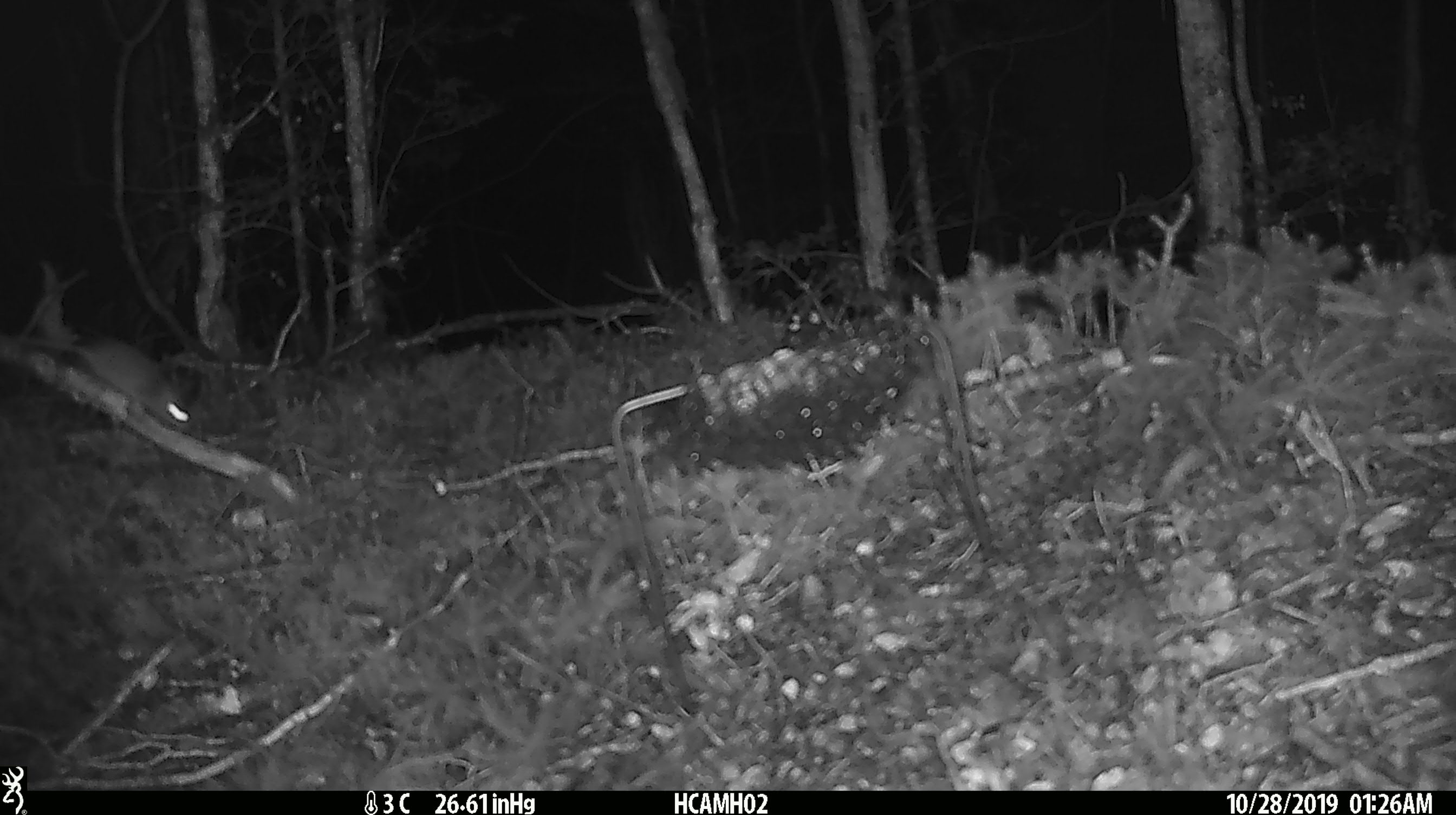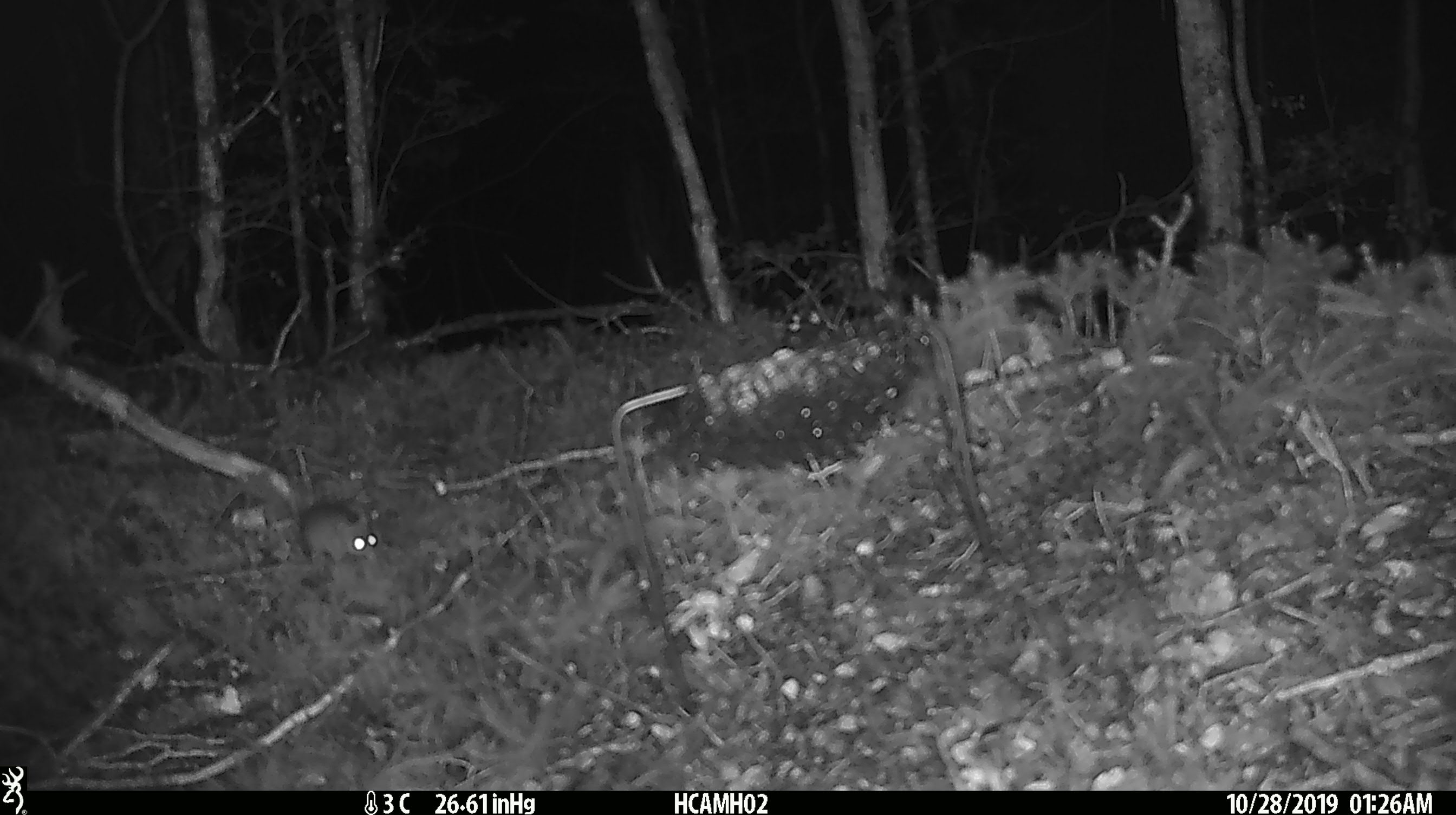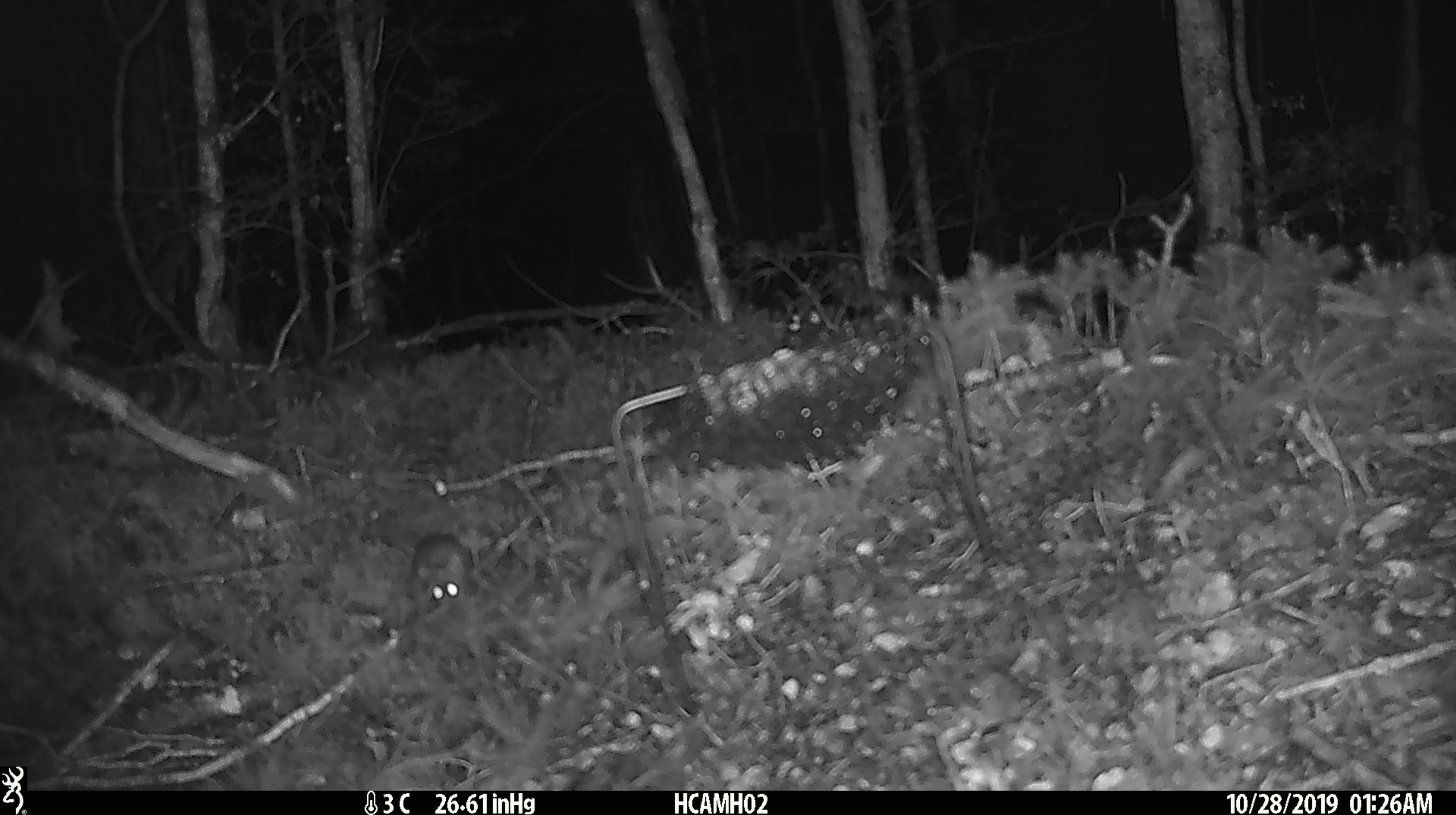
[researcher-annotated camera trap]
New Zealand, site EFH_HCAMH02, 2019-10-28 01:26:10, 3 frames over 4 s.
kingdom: Animalia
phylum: Chordata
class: Mammalia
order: Rodentia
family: Muridae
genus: Mus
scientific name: Mus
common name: mouse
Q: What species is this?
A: Mouse (Mus).